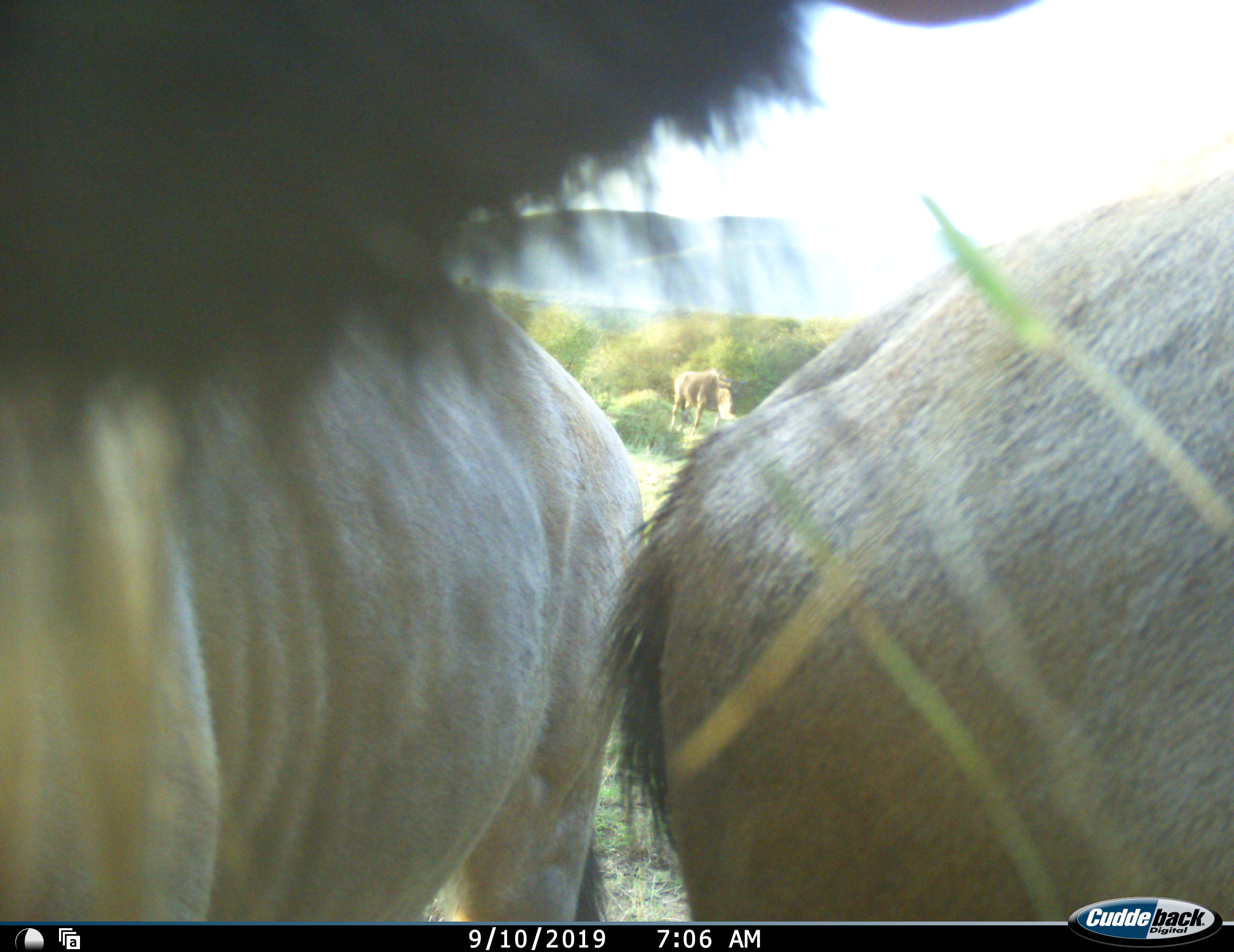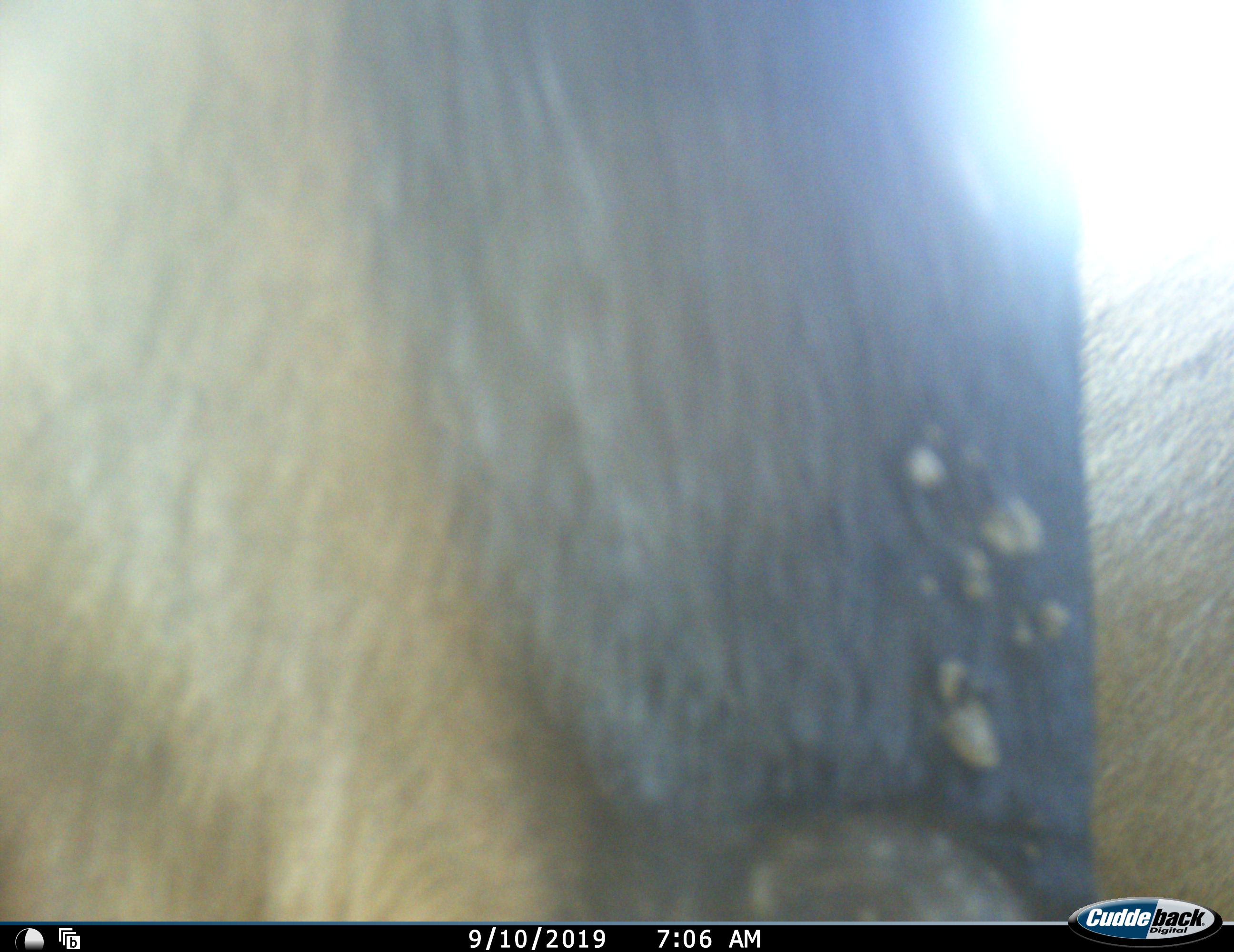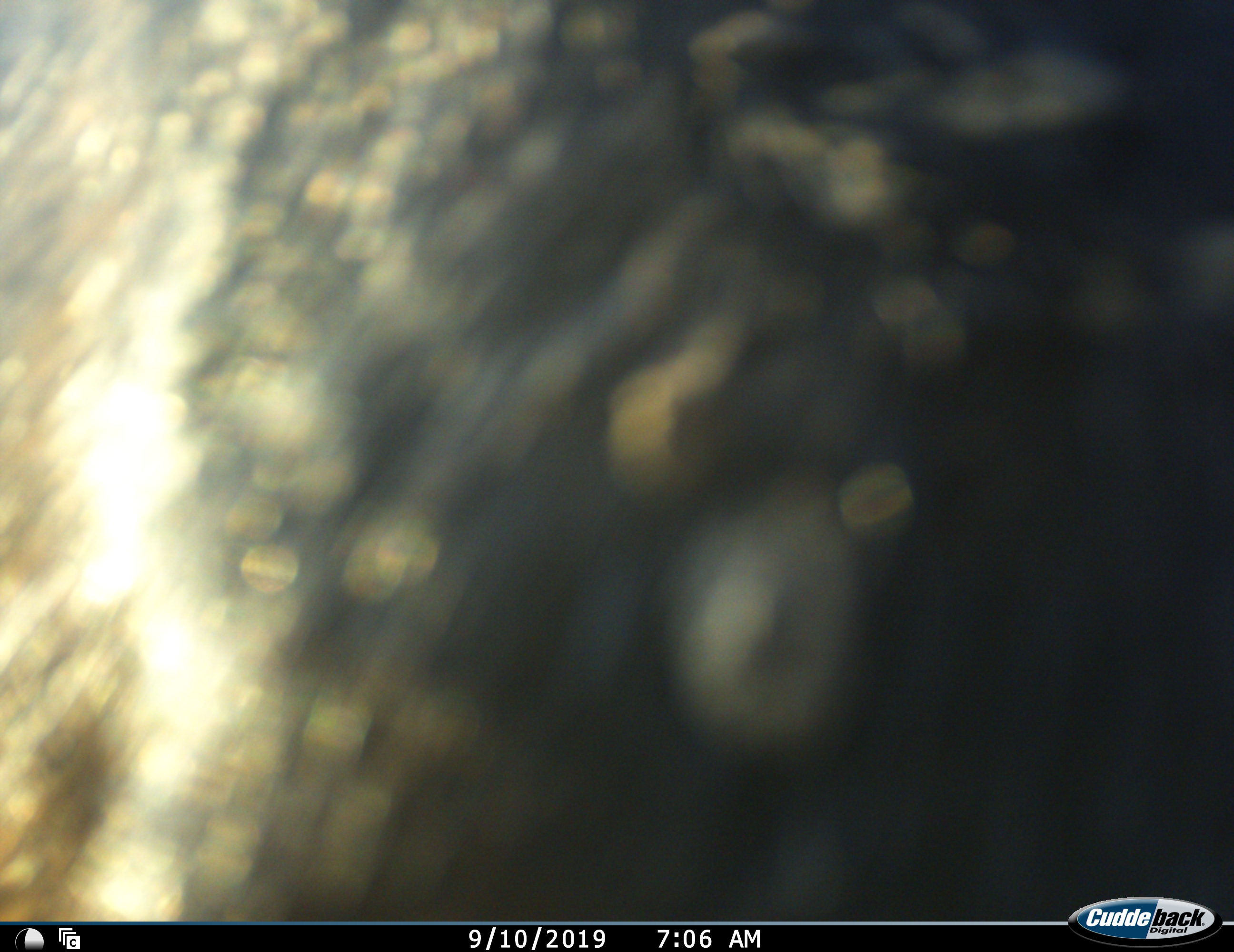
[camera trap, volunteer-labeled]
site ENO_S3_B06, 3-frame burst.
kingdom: Animalia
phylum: Chordata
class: Mammalia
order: Artiodactyla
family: Bovidae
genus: Connochaetes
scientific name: Connochaetes taurinus taurinus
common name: blue wildebeest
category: wildebeestblue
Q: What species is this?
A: Wildebeestblue (blue wildebeest) (Connochaetes taurinus taurinus).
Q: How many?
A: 3.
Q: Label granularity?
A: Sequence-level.